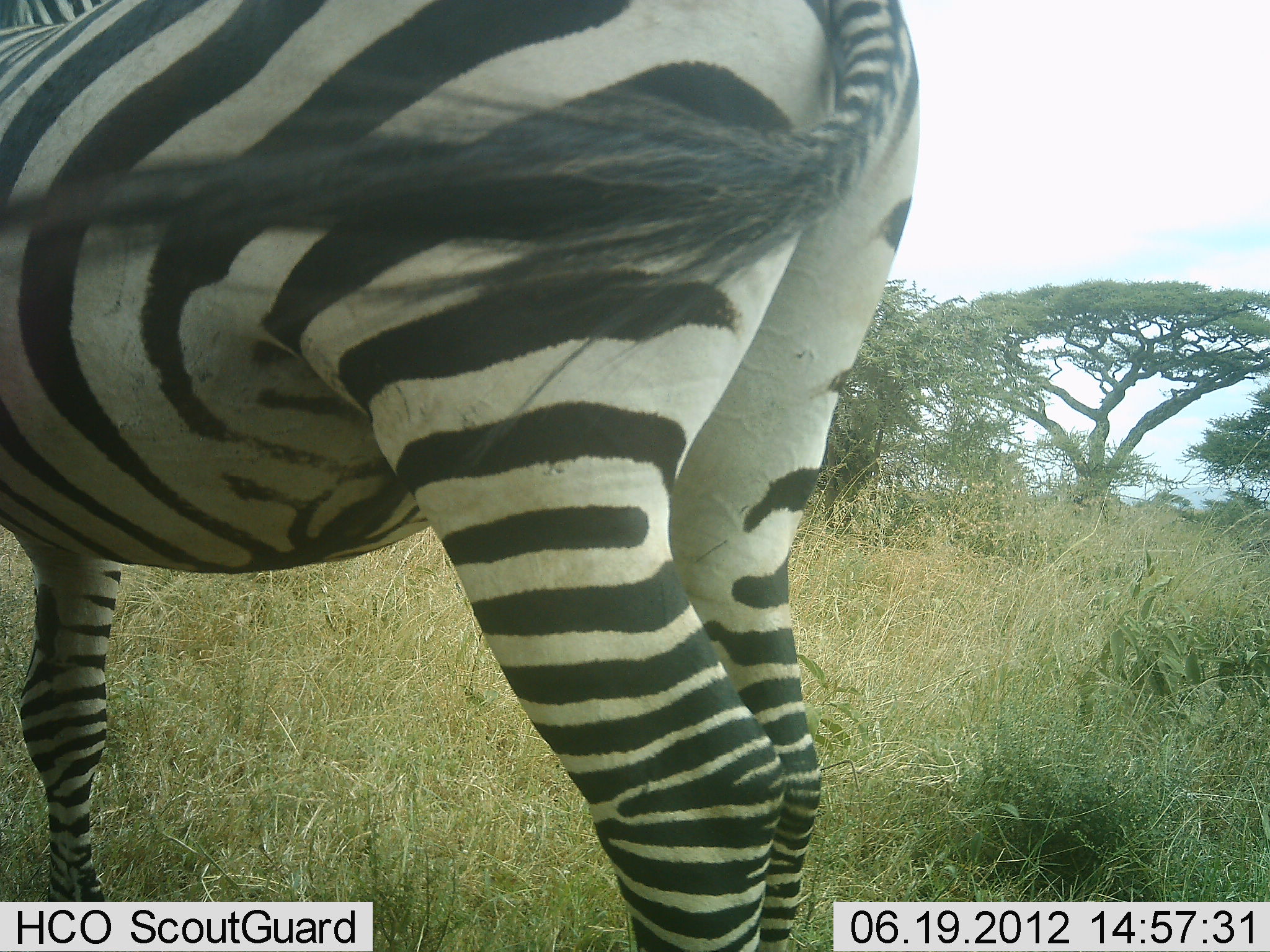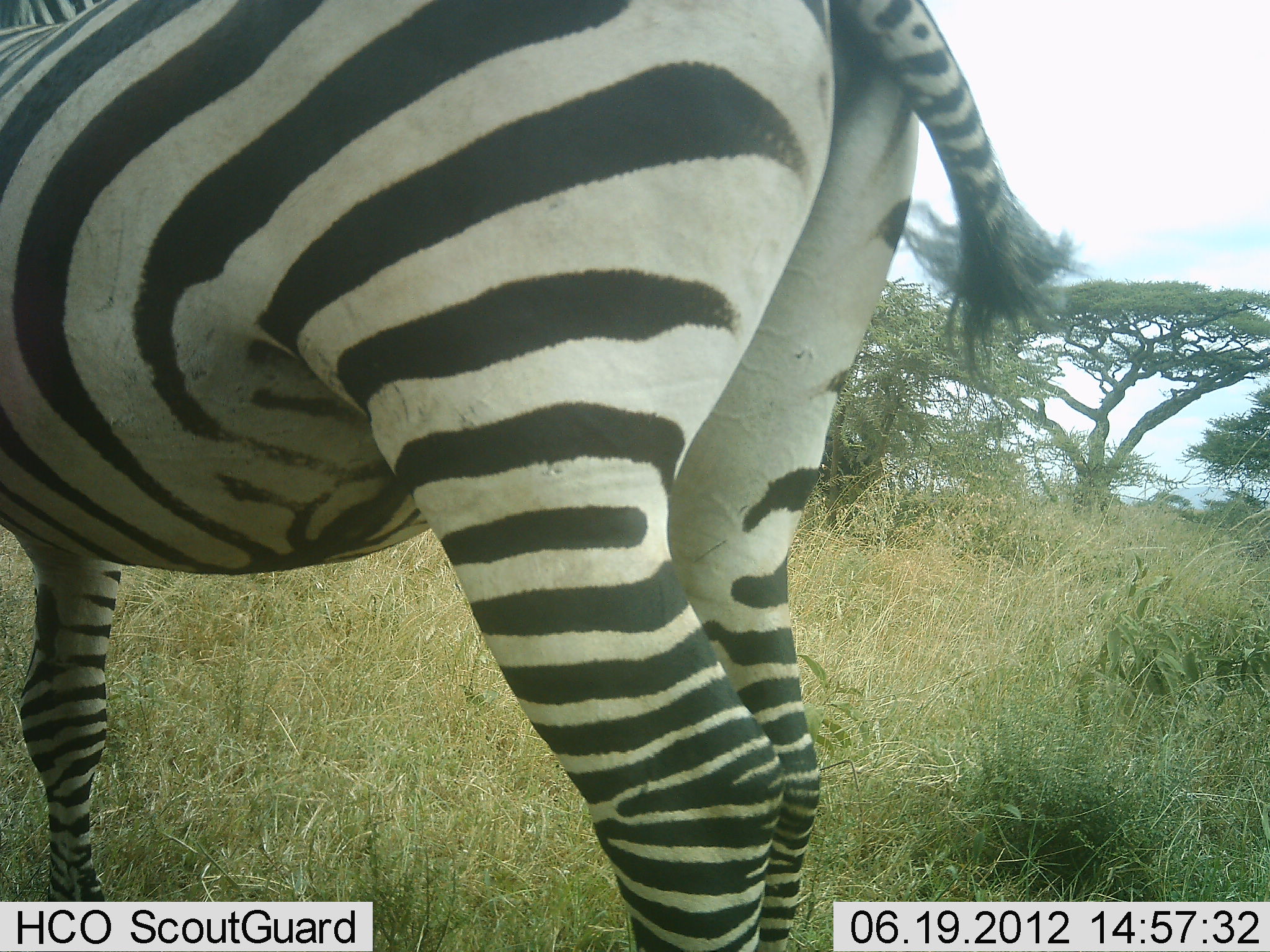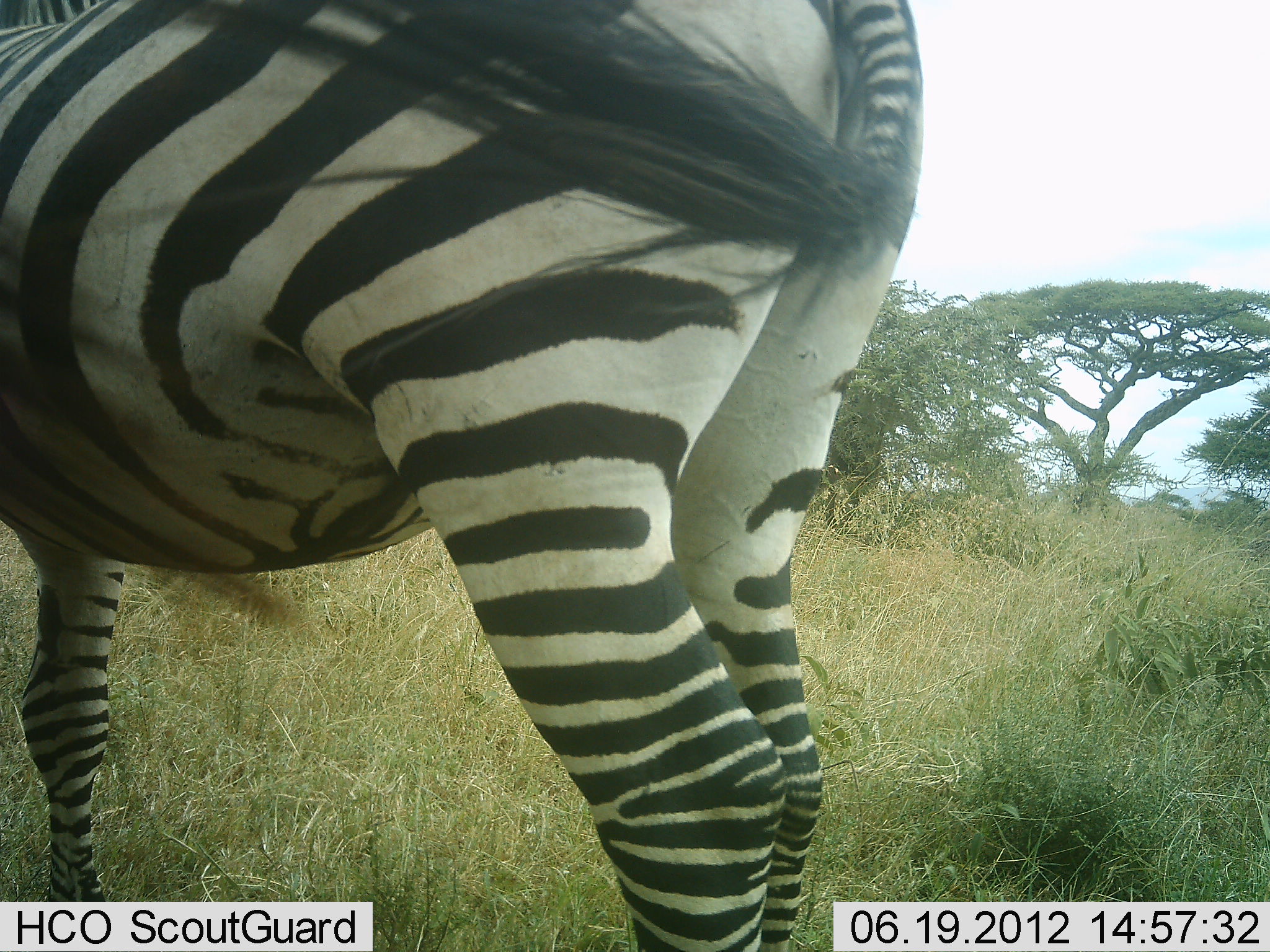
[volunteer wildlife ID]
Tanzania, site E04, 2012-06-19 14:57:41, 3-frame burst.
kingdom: Animalia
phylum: Chordata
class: Mammalia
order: Perissodactyla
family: Equidae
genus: Equus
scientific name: Equus quagga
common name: plains zebra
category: zebra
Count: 1.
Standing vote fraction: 100%.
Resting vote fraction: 0%.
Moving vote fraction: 0%.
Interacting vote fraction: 0%.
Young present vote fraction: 0%.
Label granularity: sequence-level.